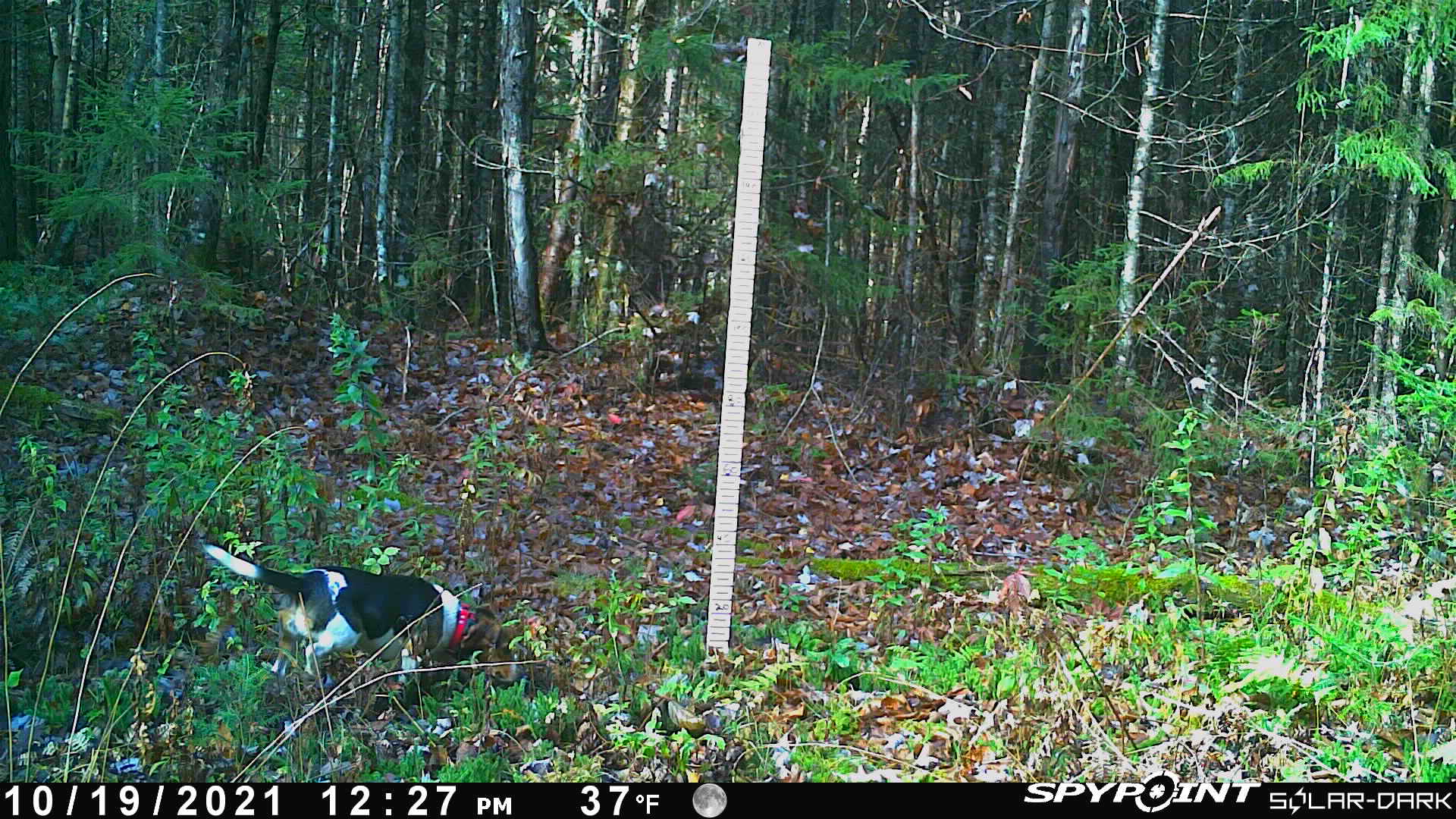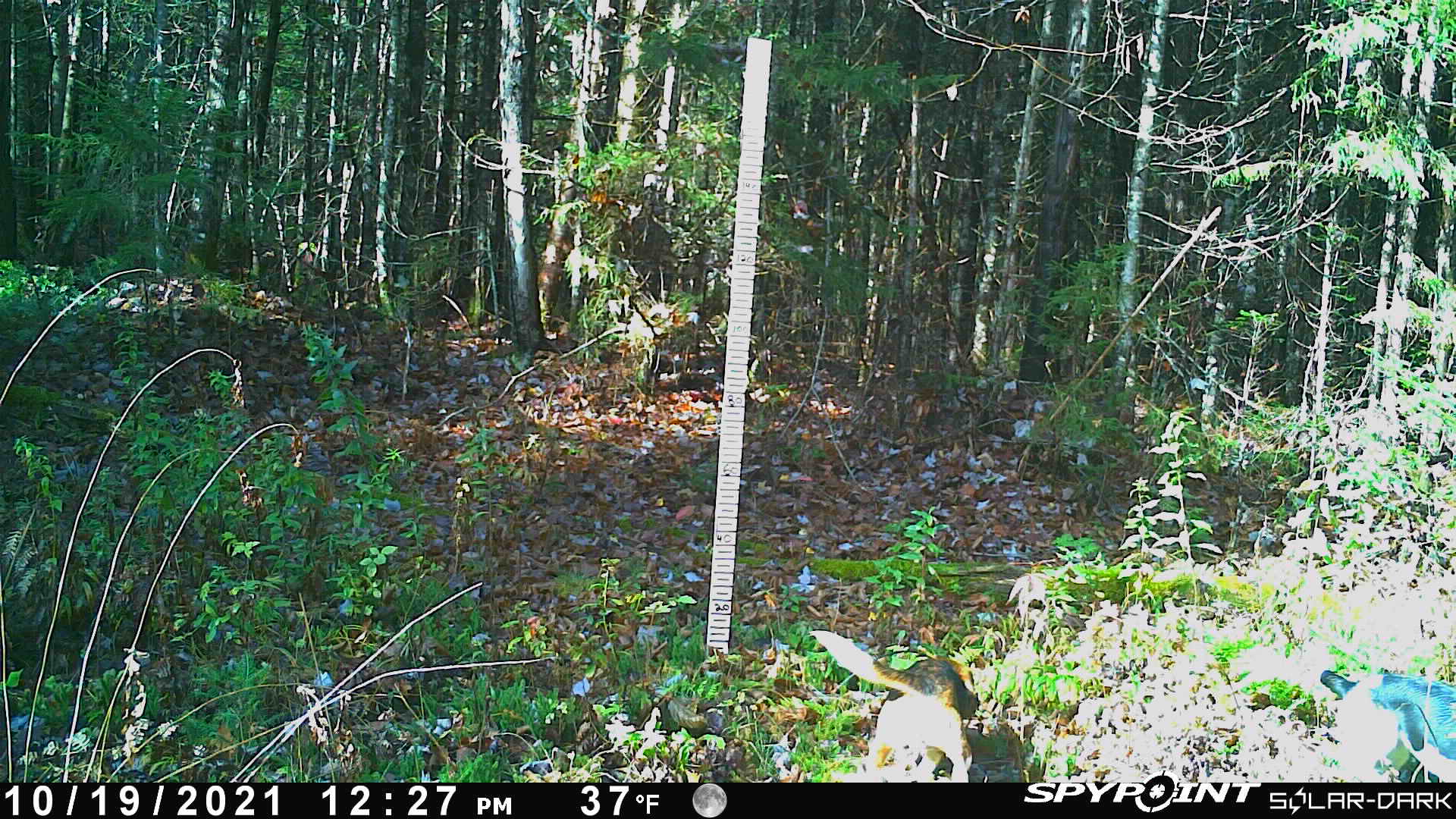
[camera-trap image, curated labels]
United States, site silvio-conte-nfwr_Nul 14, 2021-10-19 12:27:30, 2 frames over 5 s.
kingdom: Animalia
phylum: Chordata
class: Mammalia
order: Carnivora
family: Canidae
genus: Canis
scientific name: Canis familiaris familiaris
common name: domestic dog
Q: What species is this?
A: Domestic dog (Canis familiaris familiaris).